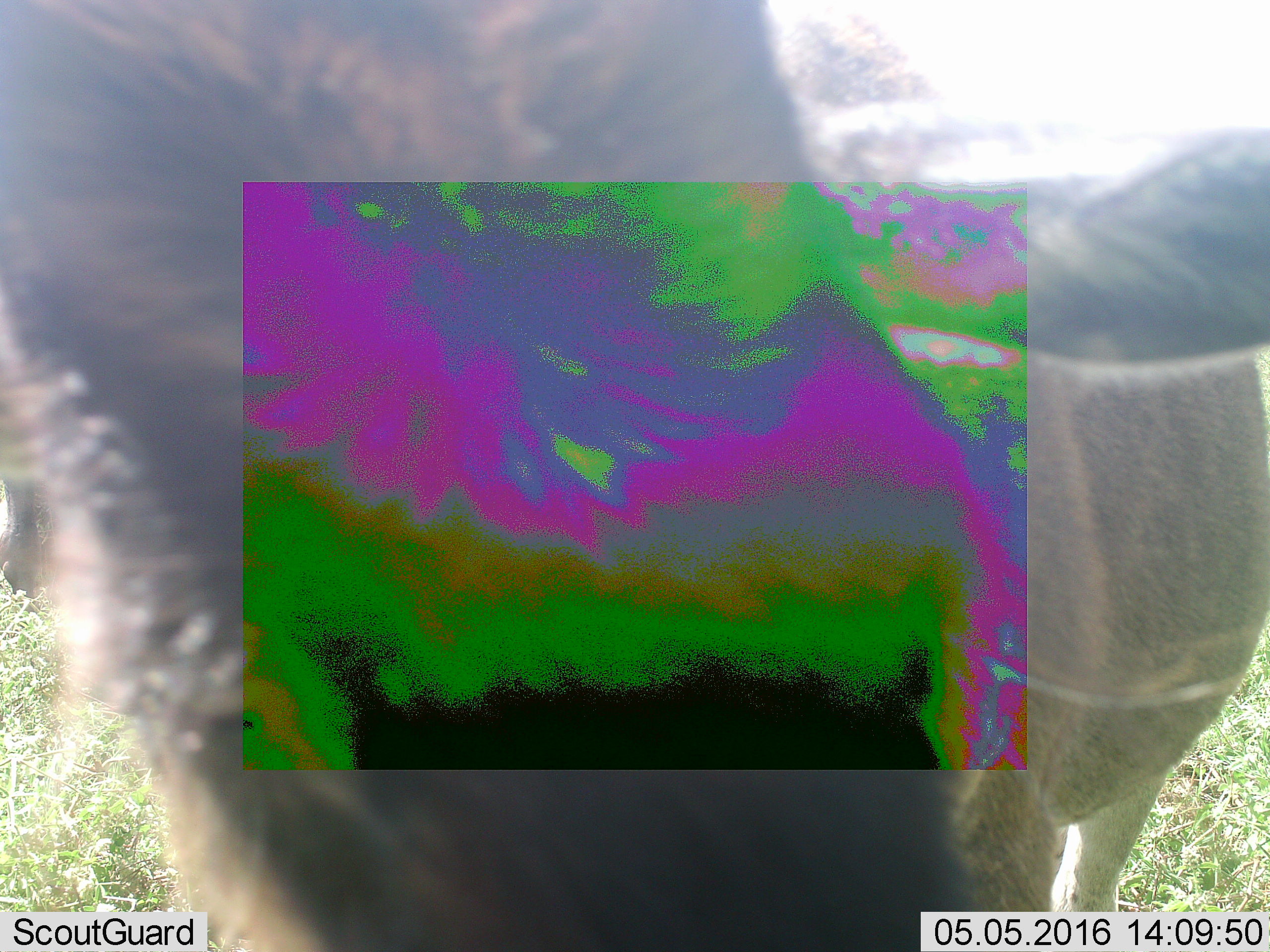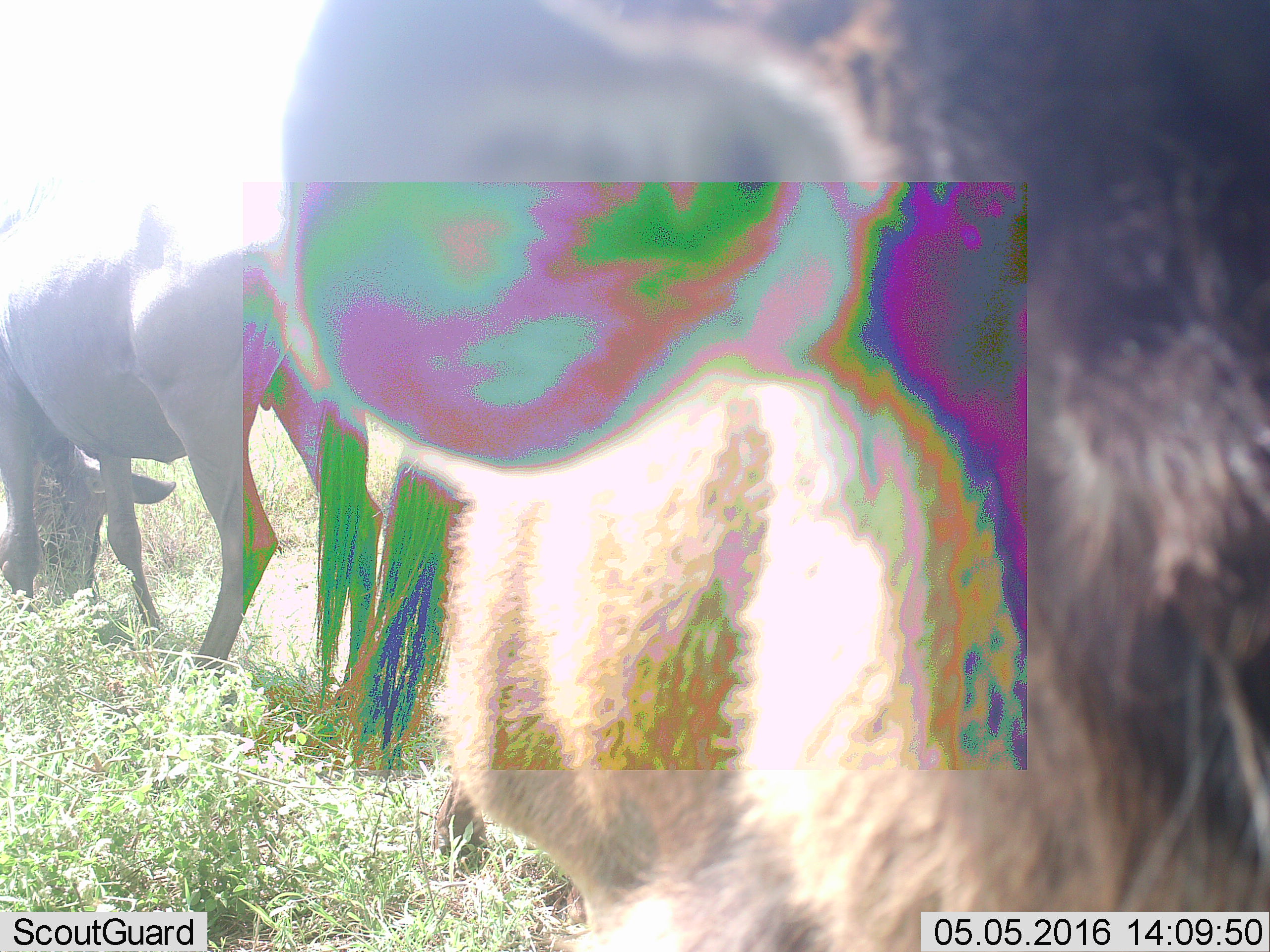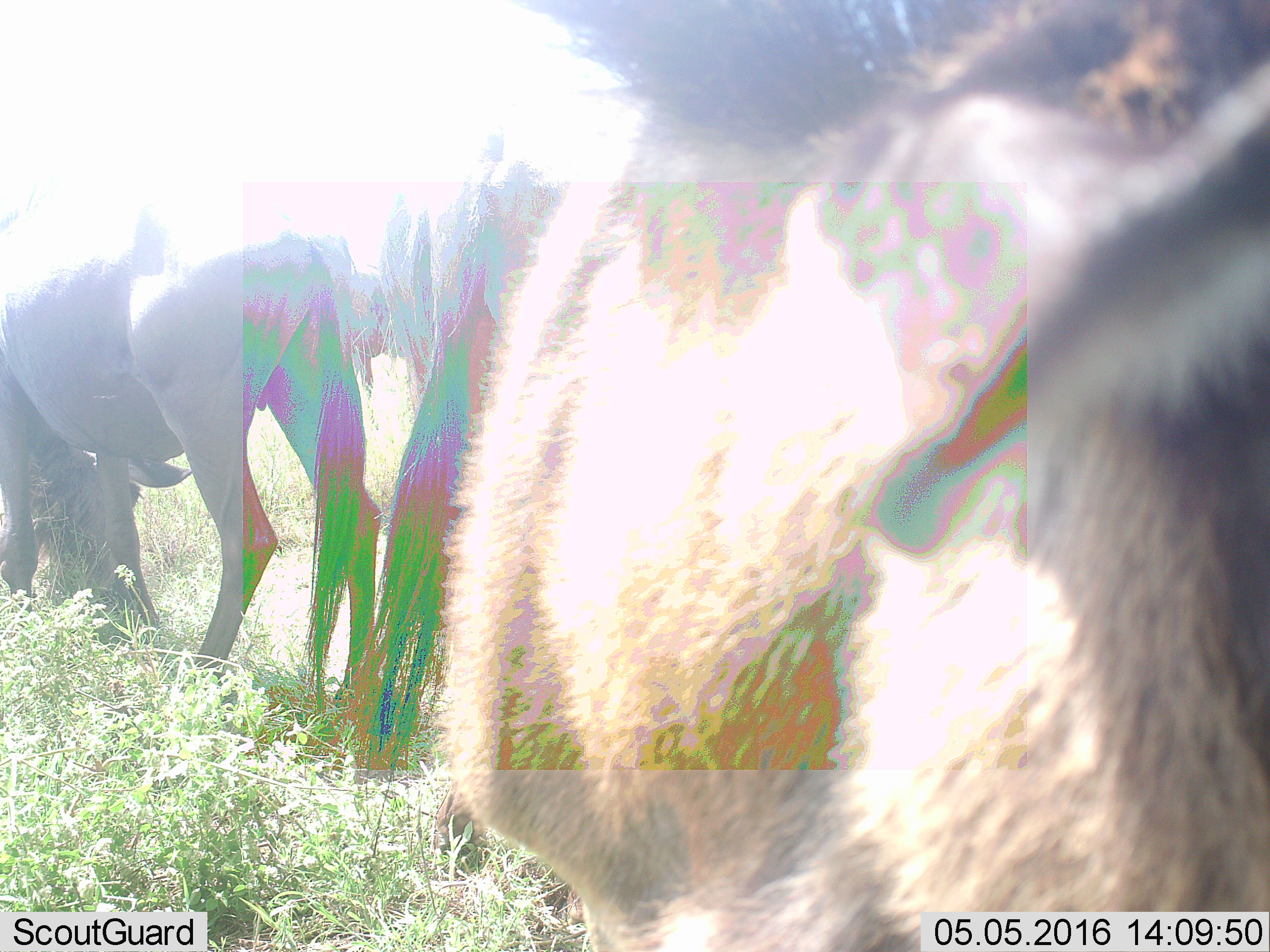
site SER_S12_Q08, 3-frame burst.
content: unidentified animal